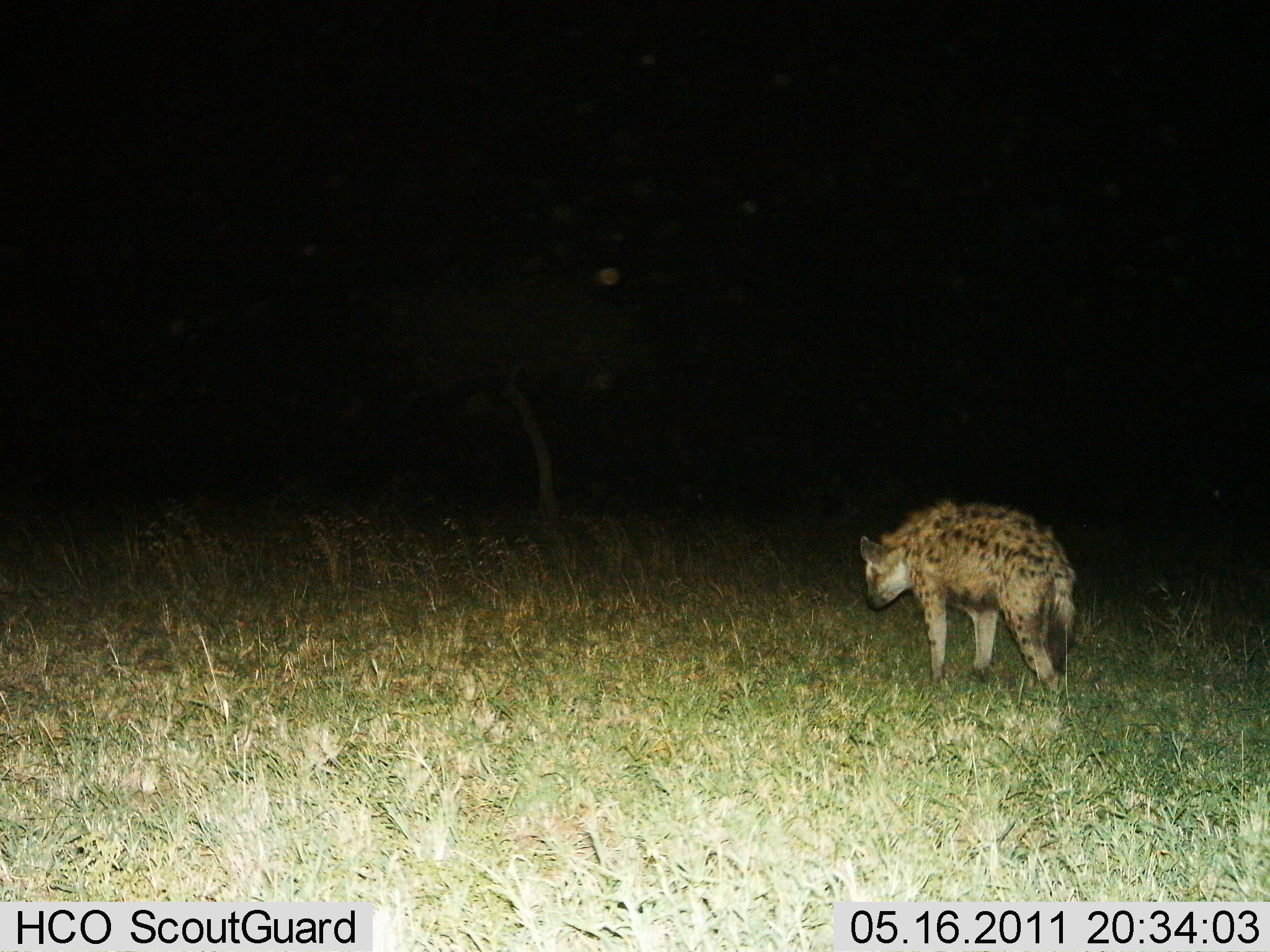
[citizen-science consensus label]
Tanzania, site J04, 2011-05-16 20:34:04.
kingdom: Animalia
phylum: Chordata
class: Mammalia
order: Carnivora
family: Hyaenidae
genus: Crocuta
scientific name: Crocuta crocuta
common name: spotted hyena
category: hyenaspotted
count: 1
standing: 64%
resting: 0%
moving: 36%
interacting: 0%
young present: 0%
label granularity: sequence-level